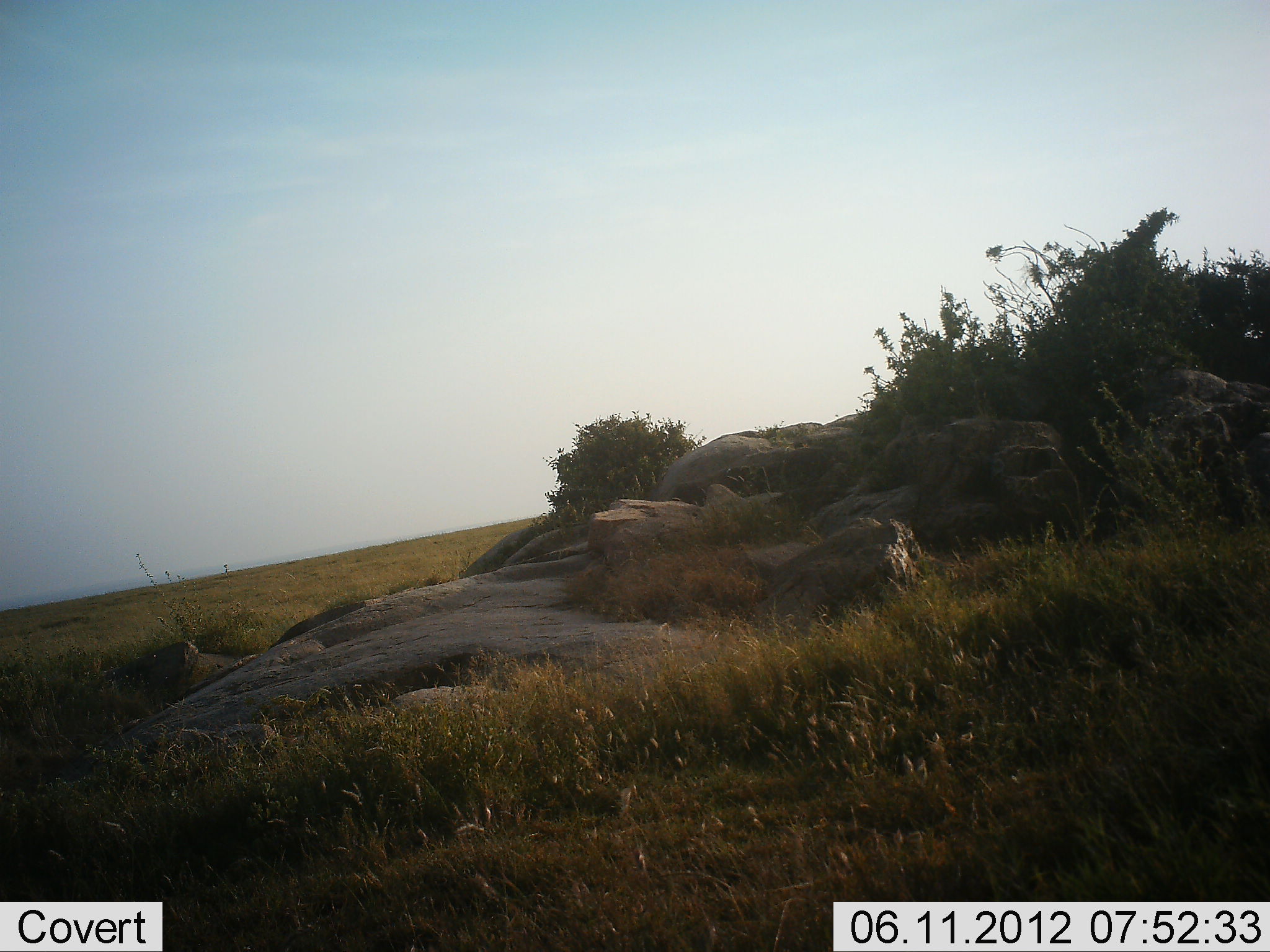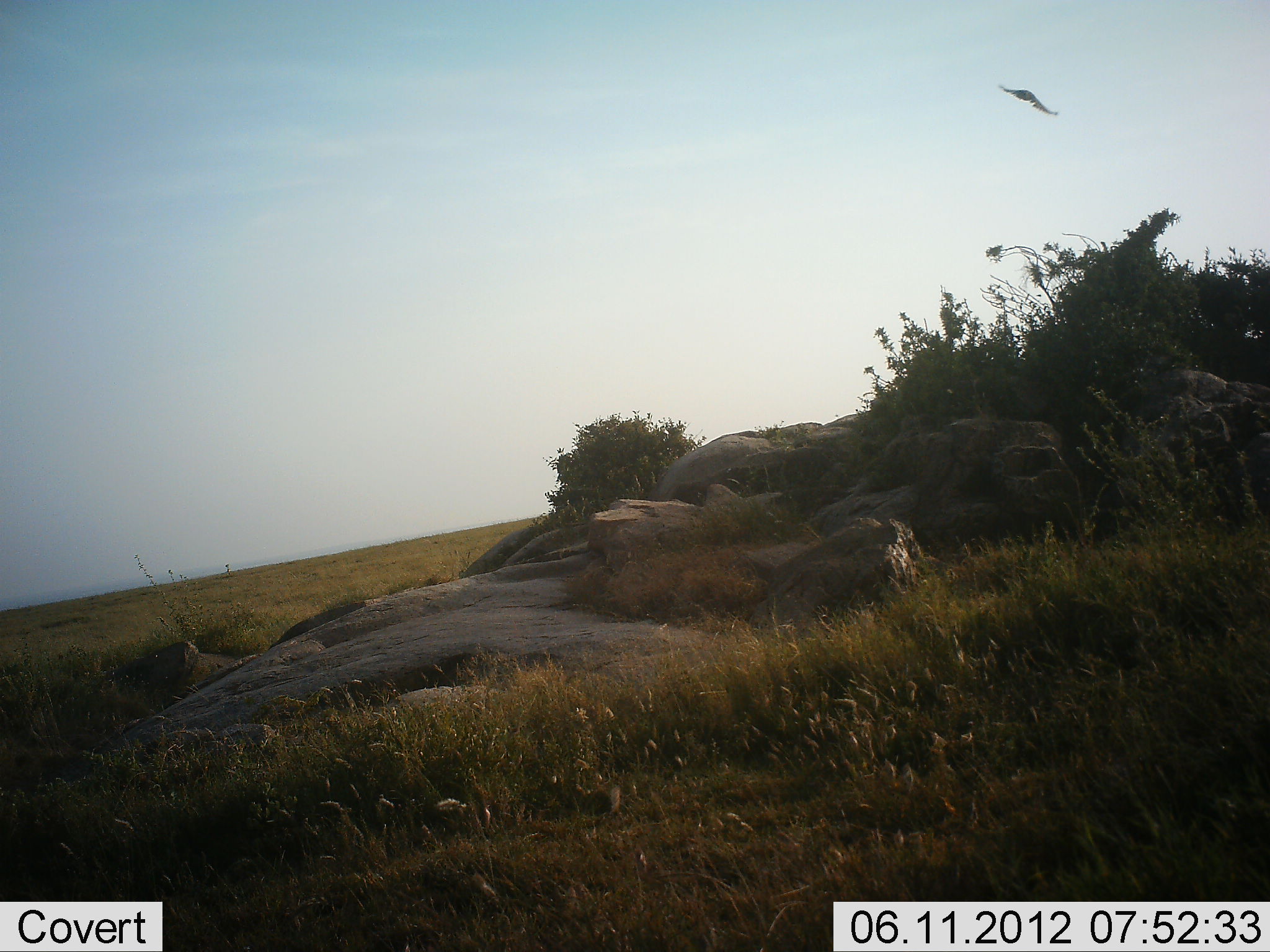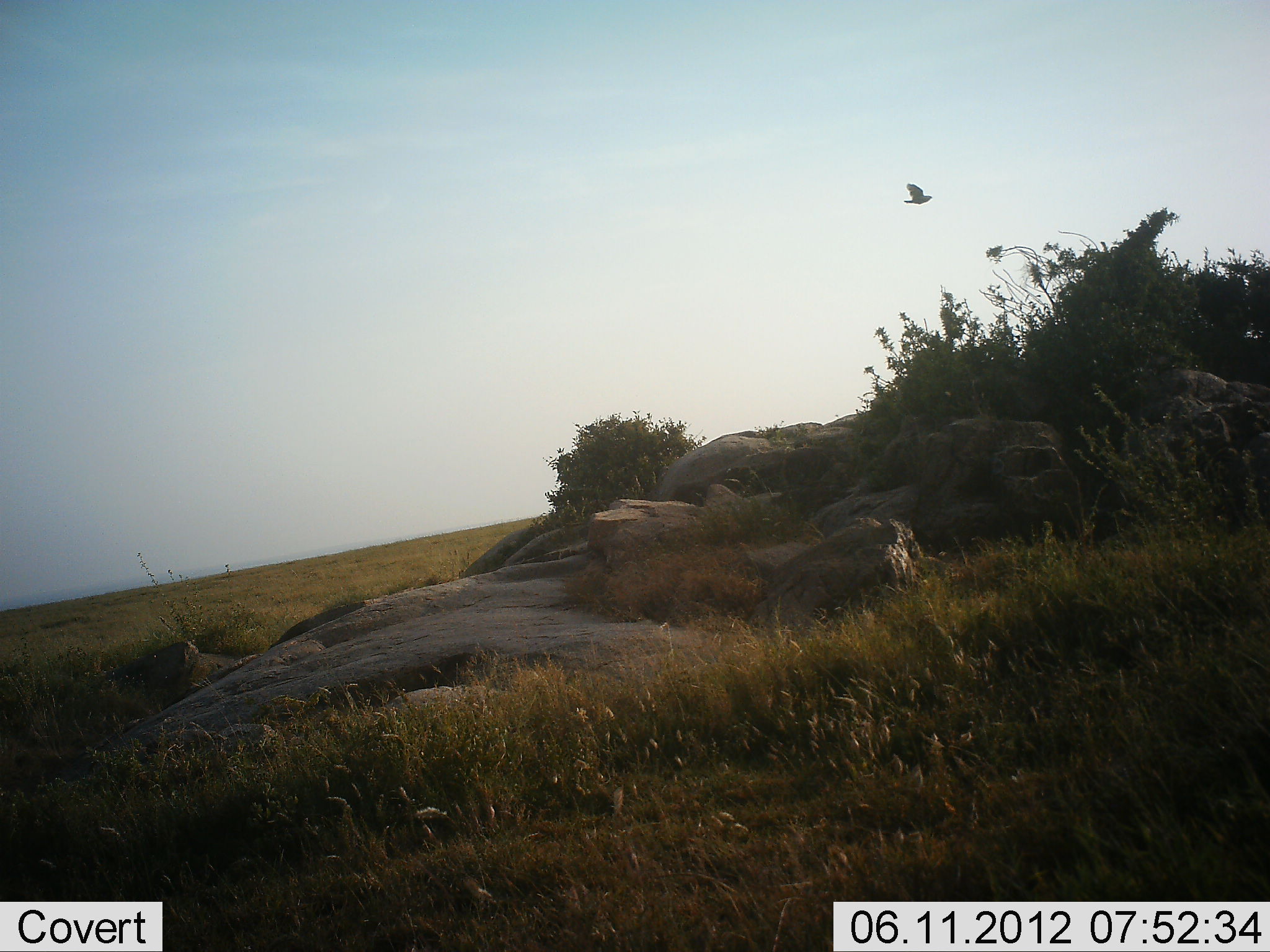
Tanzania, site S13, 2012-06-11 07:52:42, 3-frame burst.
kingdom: Animalia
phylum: Chordata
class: Aves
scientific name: Aves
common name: bird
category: otherbird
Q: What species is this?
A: Otherbird (bird) (Aves).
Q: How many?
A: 1.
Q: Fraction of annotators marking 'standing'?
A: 0%.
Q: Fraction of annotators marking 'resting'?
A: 0%.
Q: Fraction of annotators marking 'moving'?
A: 100%.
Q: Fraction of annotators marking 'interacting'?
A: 0%.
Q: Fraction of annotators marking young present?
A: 0%.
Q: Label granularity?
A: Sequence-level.